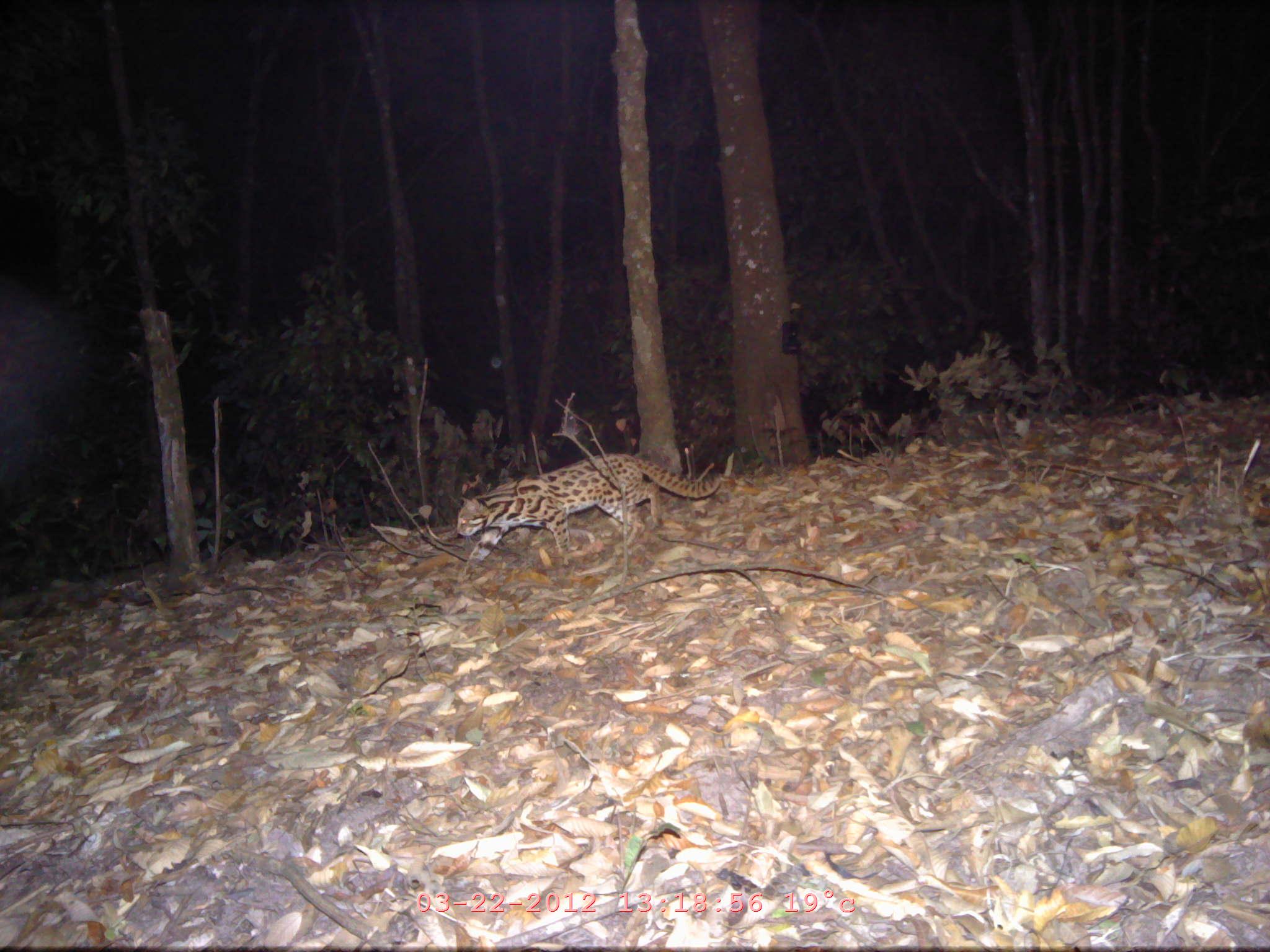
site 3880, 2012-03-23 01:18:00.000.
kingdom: Animalia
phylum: Chordata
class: Mammalia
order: Carnivora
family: Felidae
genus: Prionailurus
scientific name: Prionailurus bengalensis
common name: mainland leopard cat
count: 1